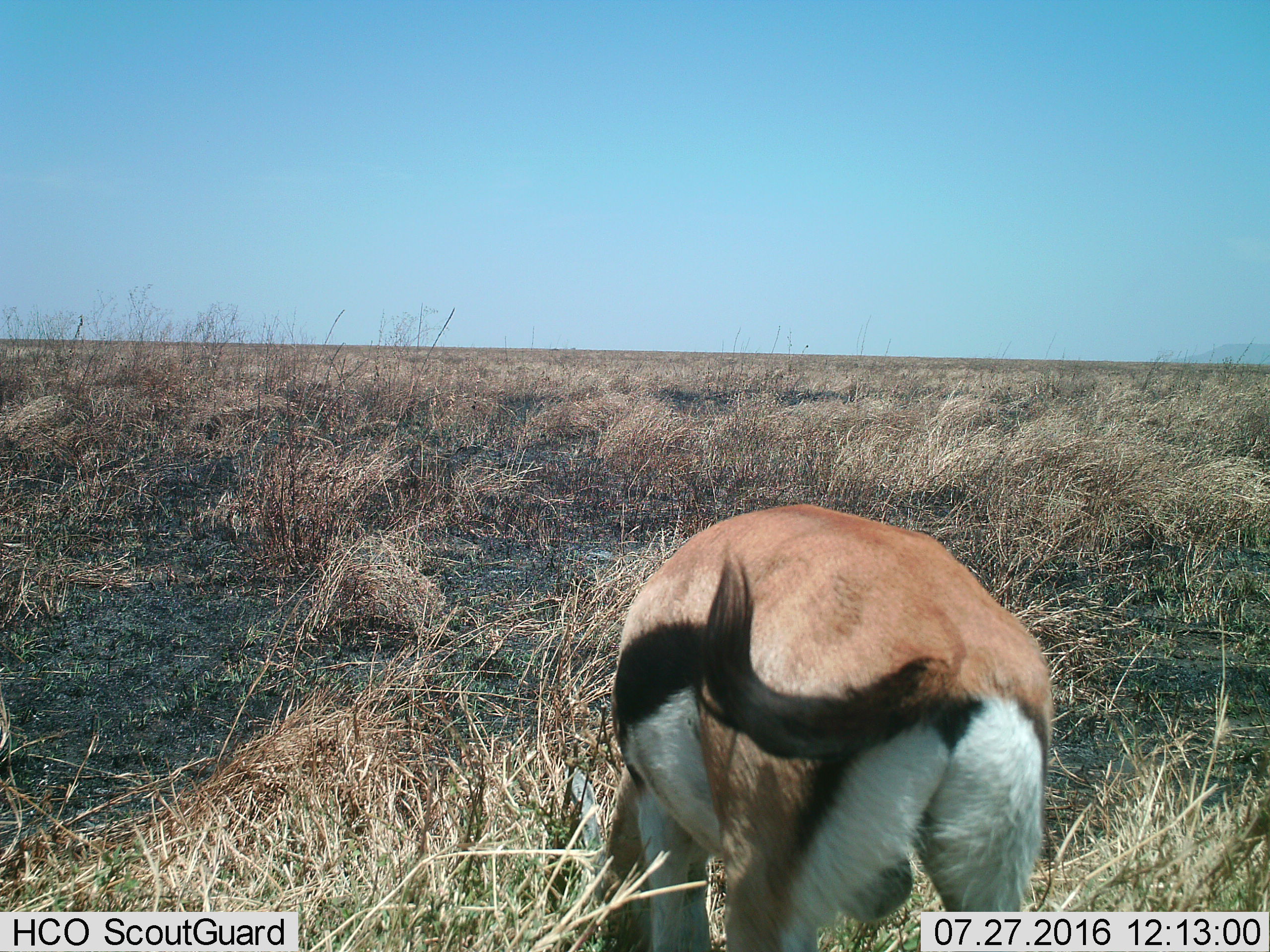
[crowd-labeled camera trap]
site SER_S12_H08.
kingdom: Animalia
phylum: Chordata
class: Mammalia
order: Artiodactyla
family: Bovidae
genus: Eudorcas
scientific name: Eudorcas thomsonii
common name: thomson's gazelle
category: gazellethomsons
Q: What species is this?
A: Gazellethomsons (thomson's gazelle) (Eudorcas thomsonii).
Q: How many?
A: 1.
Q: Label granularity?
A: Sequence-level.